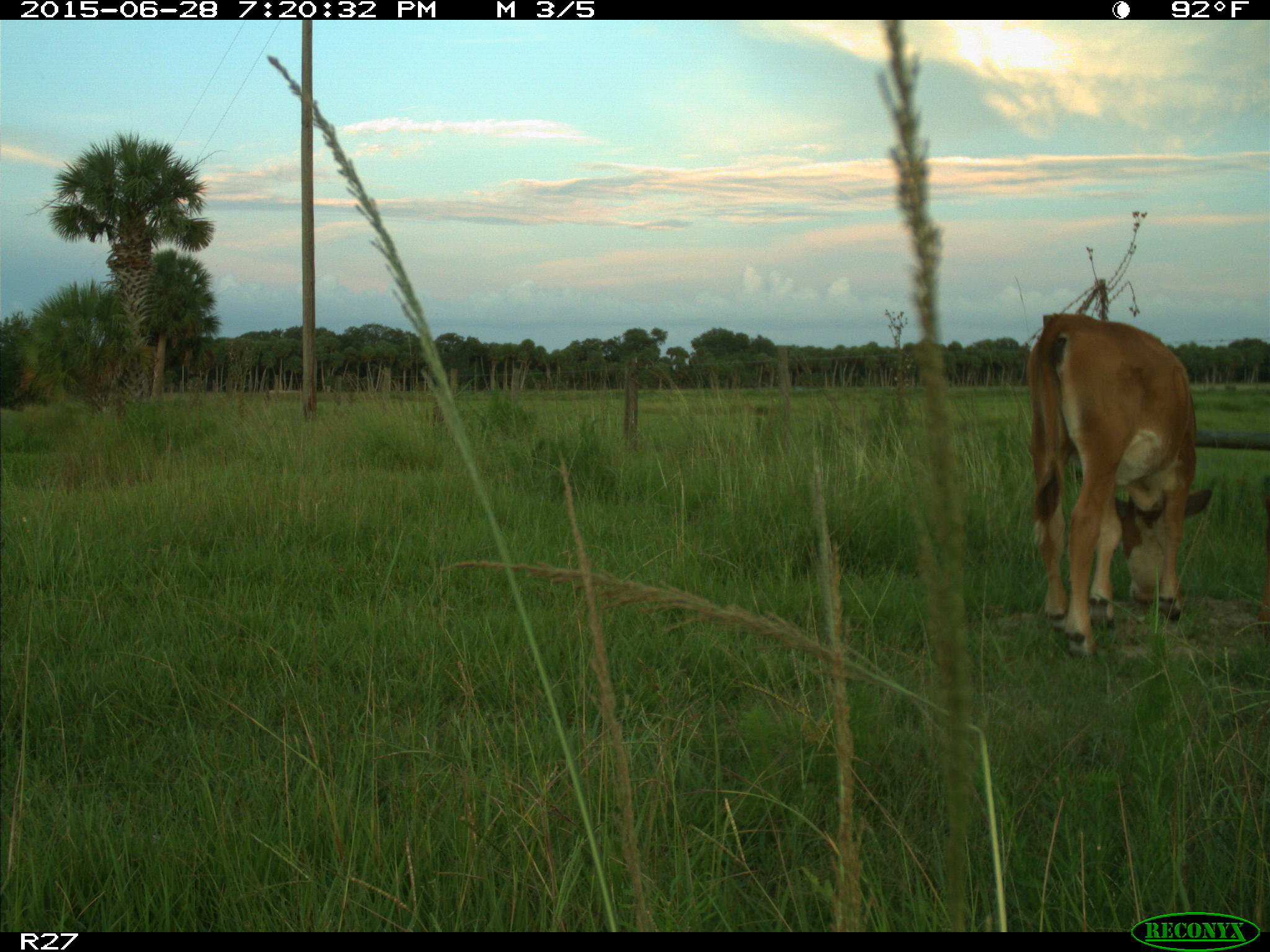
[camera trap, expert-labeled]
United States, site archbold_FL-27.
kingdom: Animalia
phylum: Chordata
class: Mammalia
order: Artiodactyla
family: Bovidae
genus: Bos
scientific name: Bos taurus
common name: domestic cow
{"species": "Bos taurus (domestic cow)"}